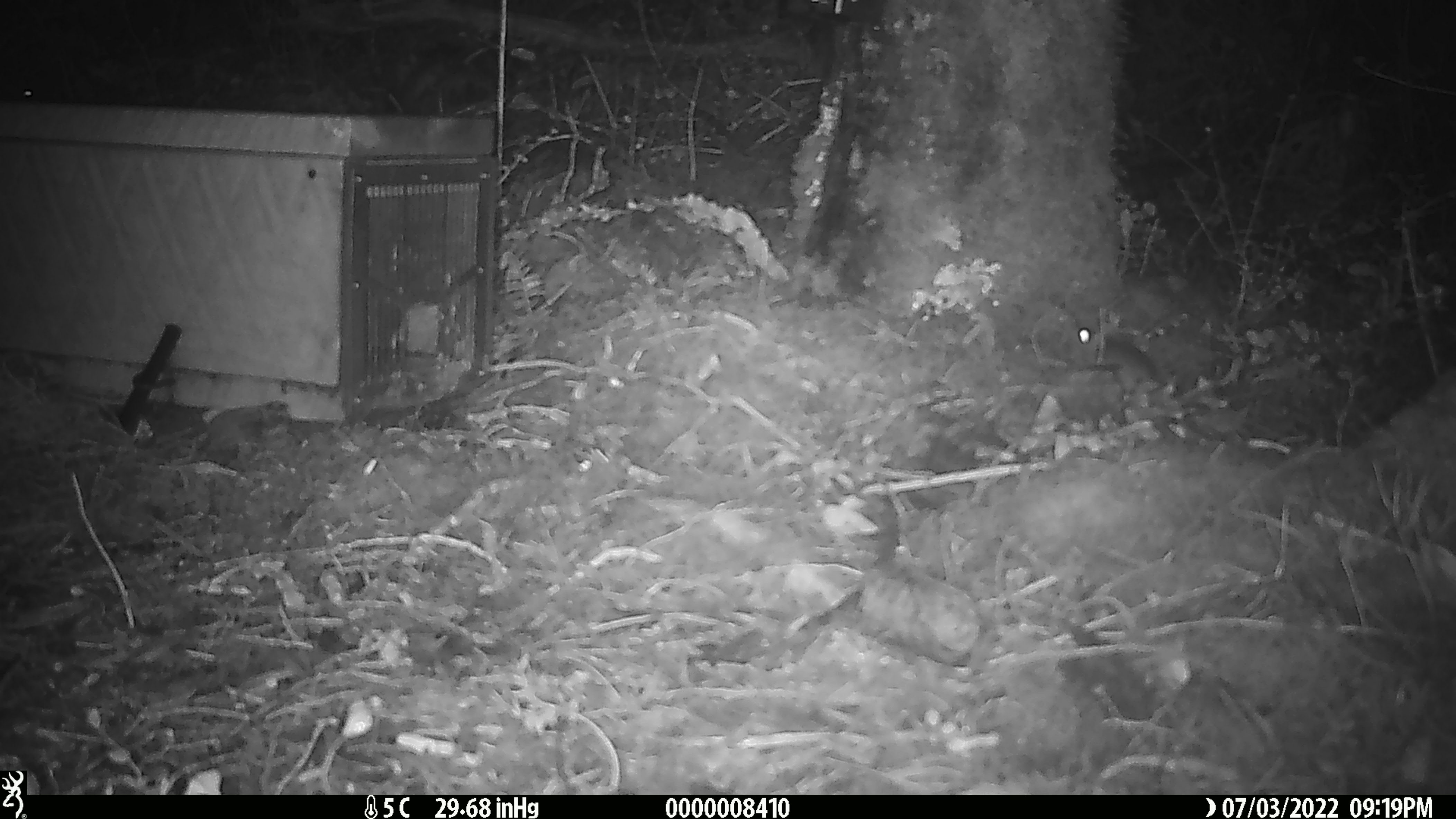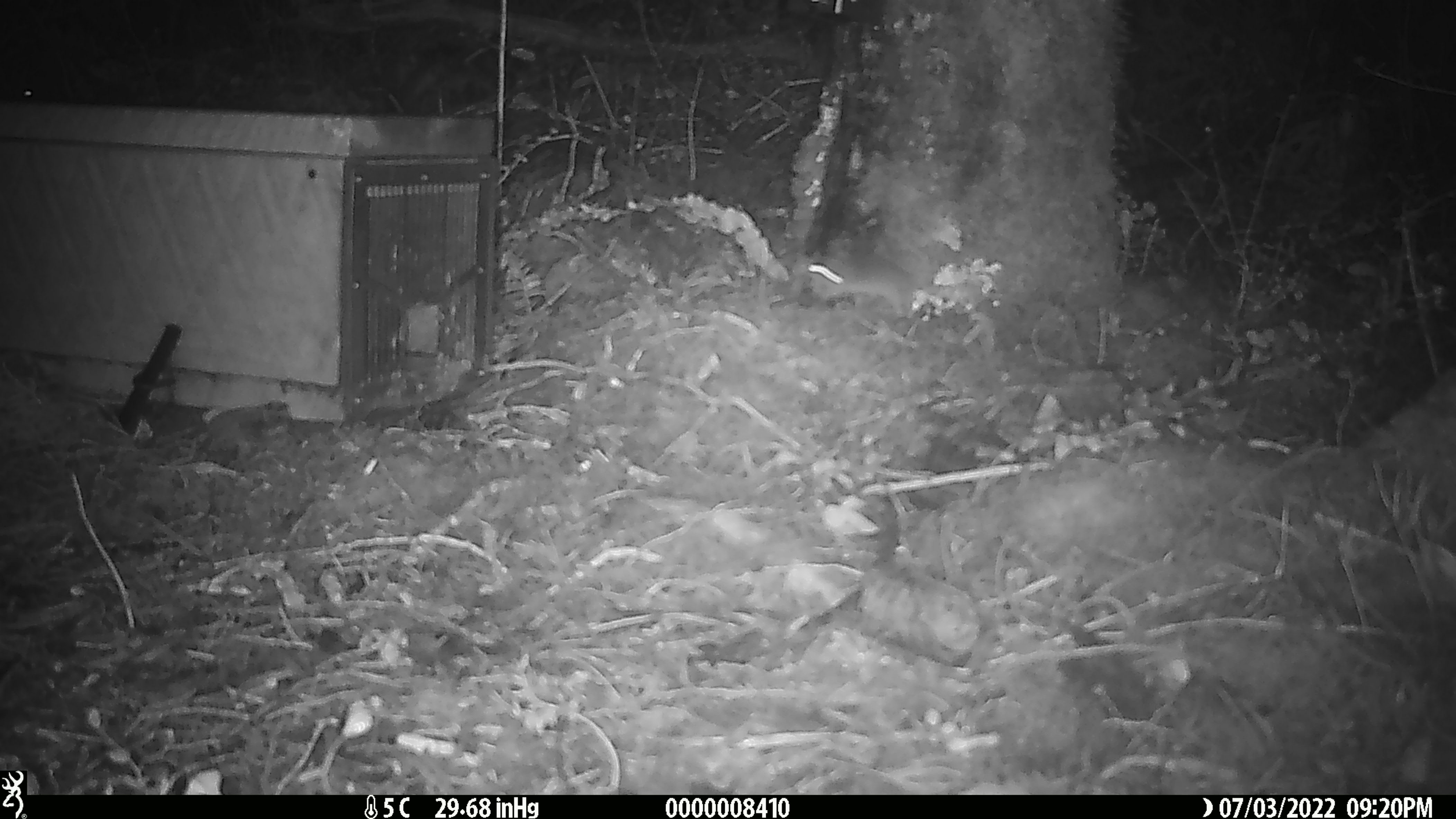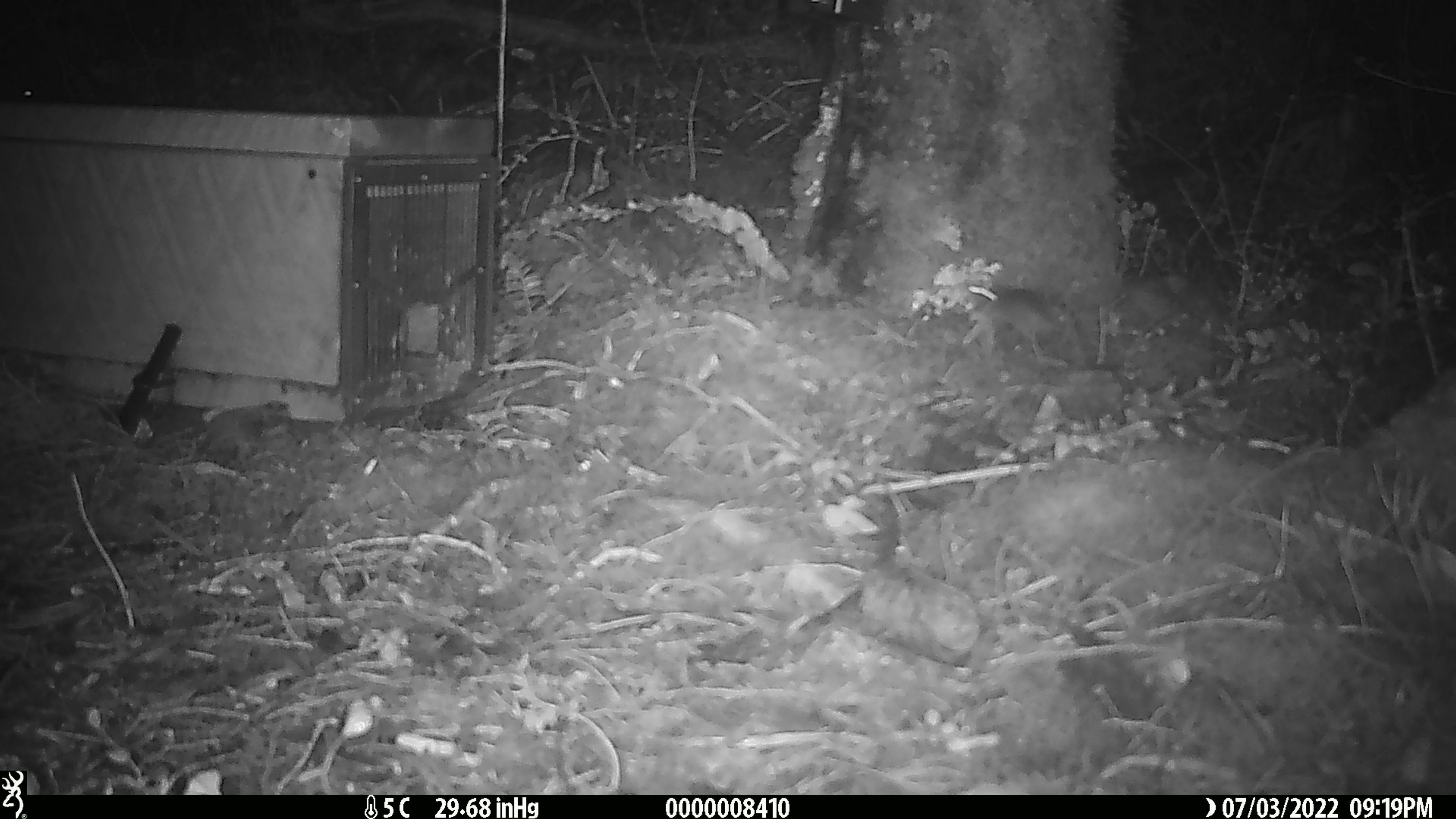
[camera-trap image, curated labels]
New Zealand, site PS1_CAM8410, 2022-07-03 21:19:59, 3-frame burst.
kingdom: Animalia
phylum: Chordata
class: Mammalia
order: Rodentia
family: Muridae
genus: Mus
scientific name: Mus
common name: mouse